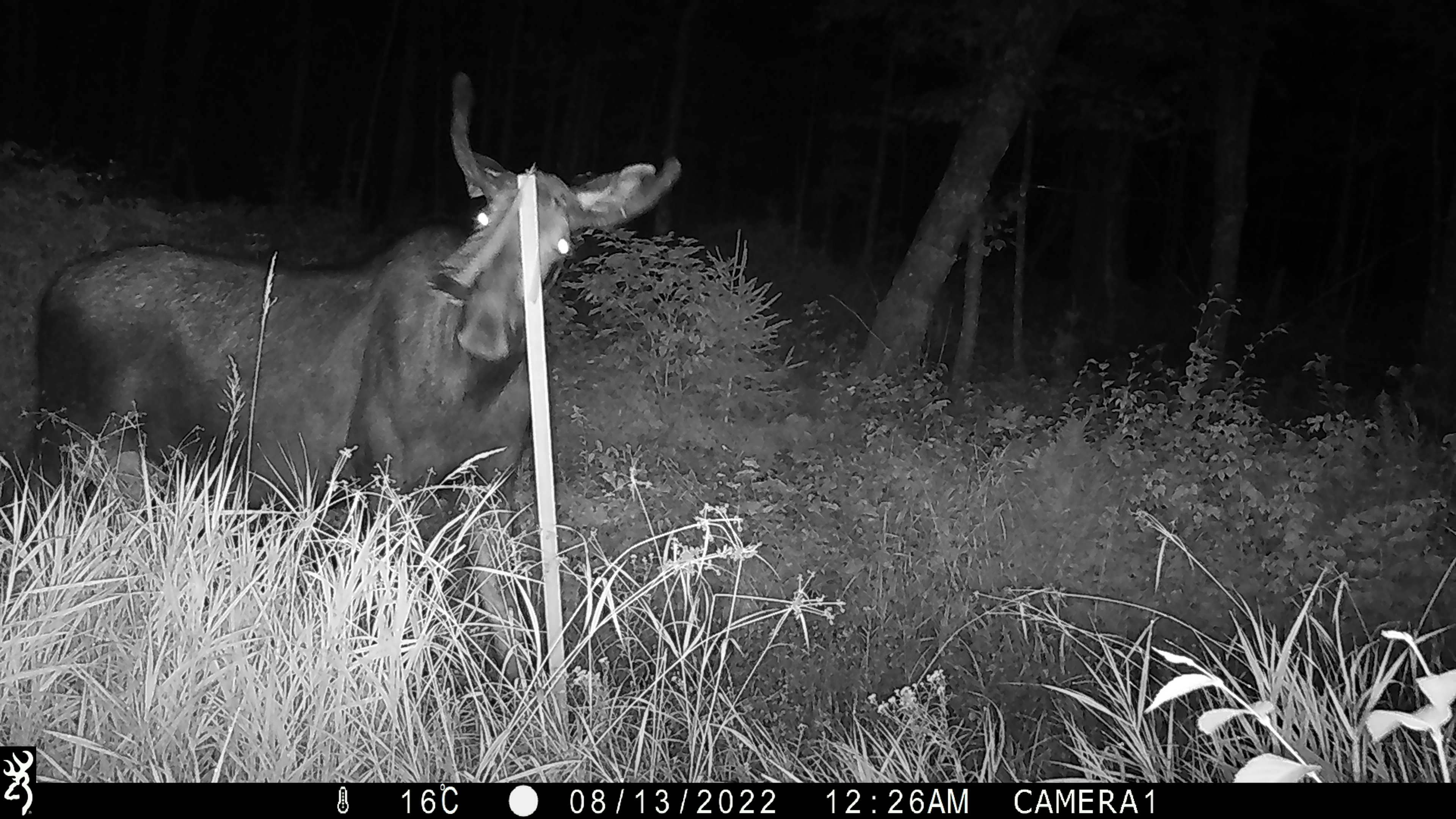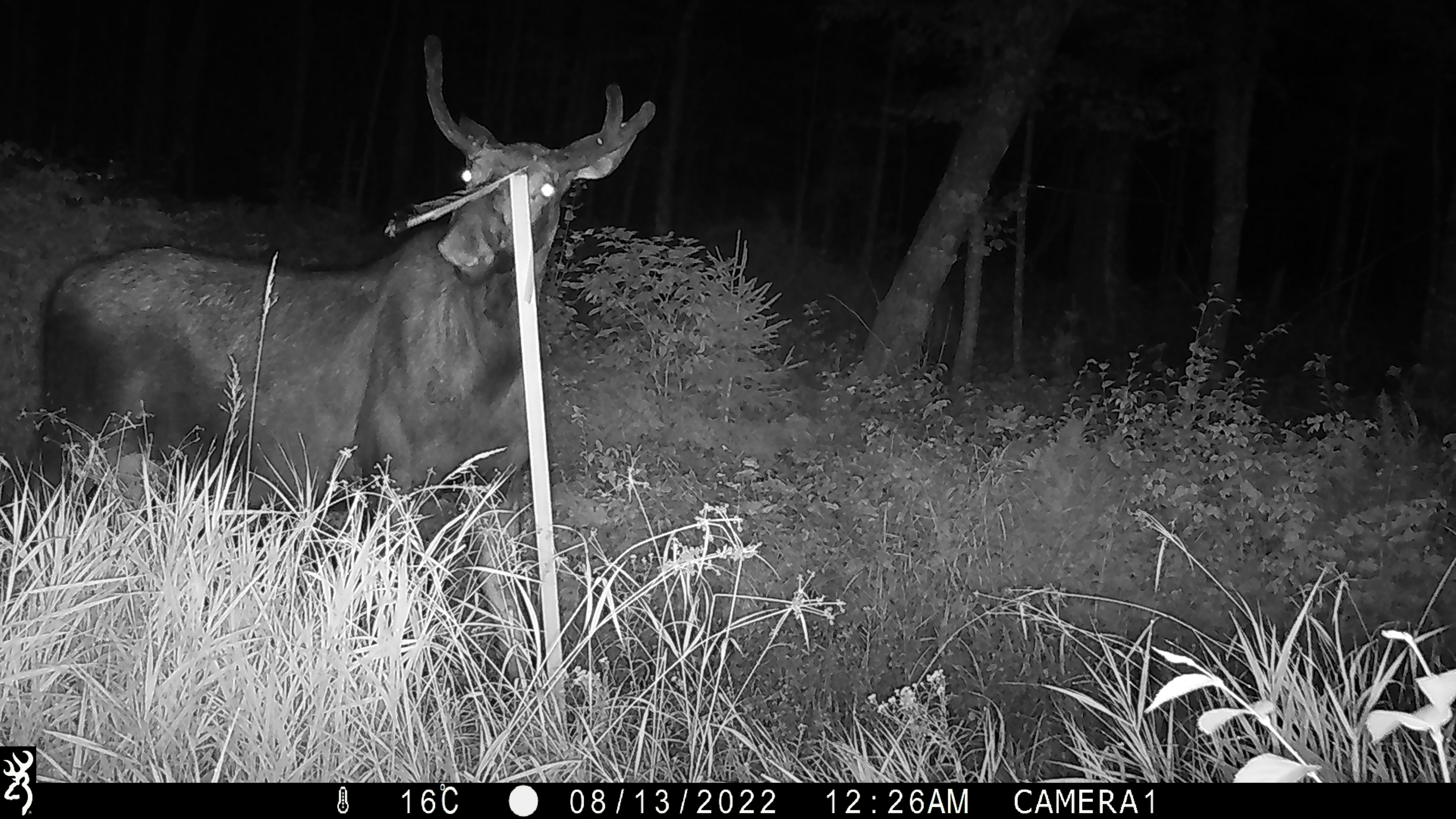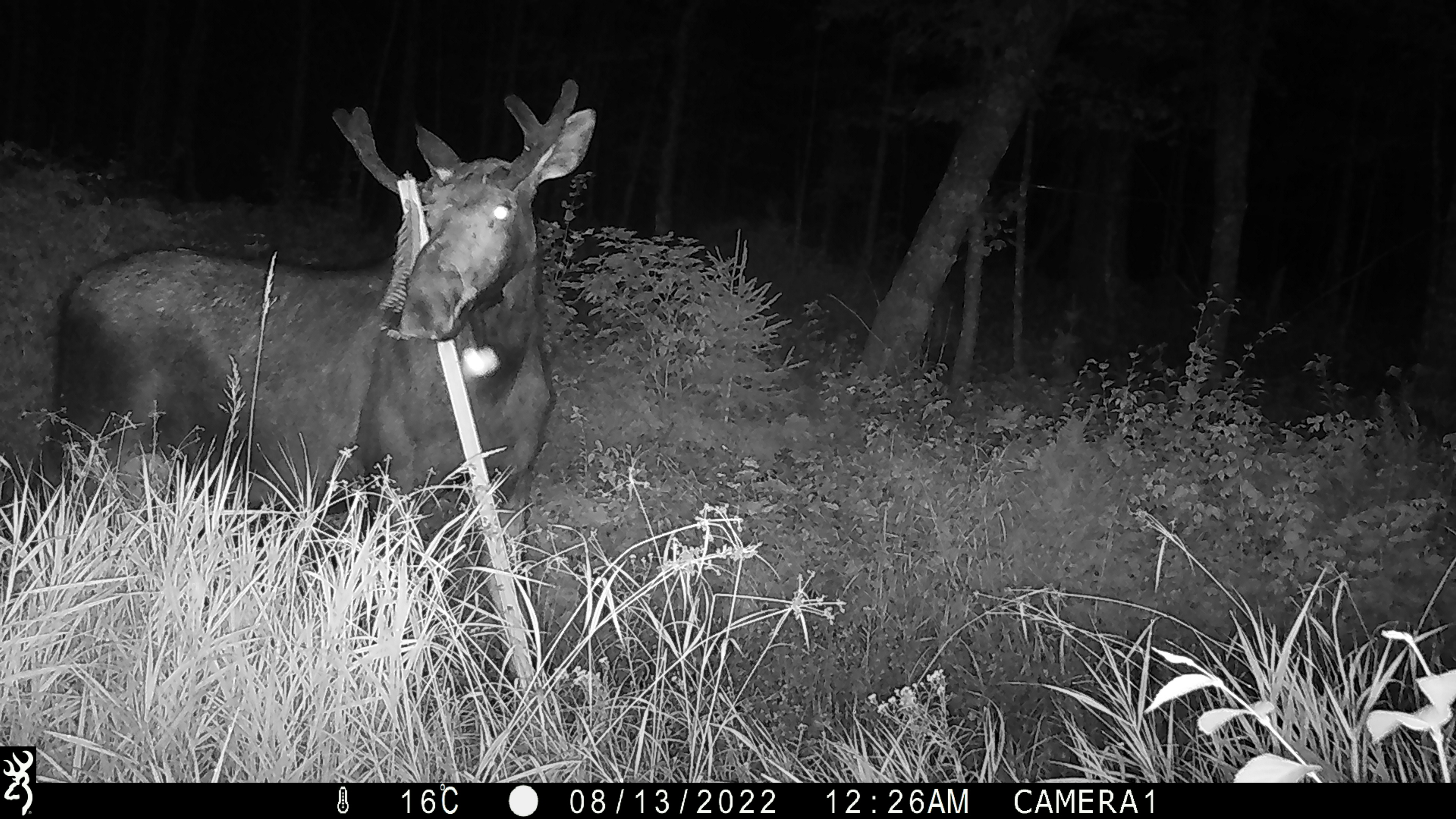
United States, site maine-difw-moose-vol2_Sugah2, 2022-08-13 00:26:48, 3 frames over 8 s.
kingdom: Animalia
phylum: Chordata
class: Mammalia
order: Artiodactyla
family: Cervidae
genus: Alces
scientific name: Alces alces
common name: moose